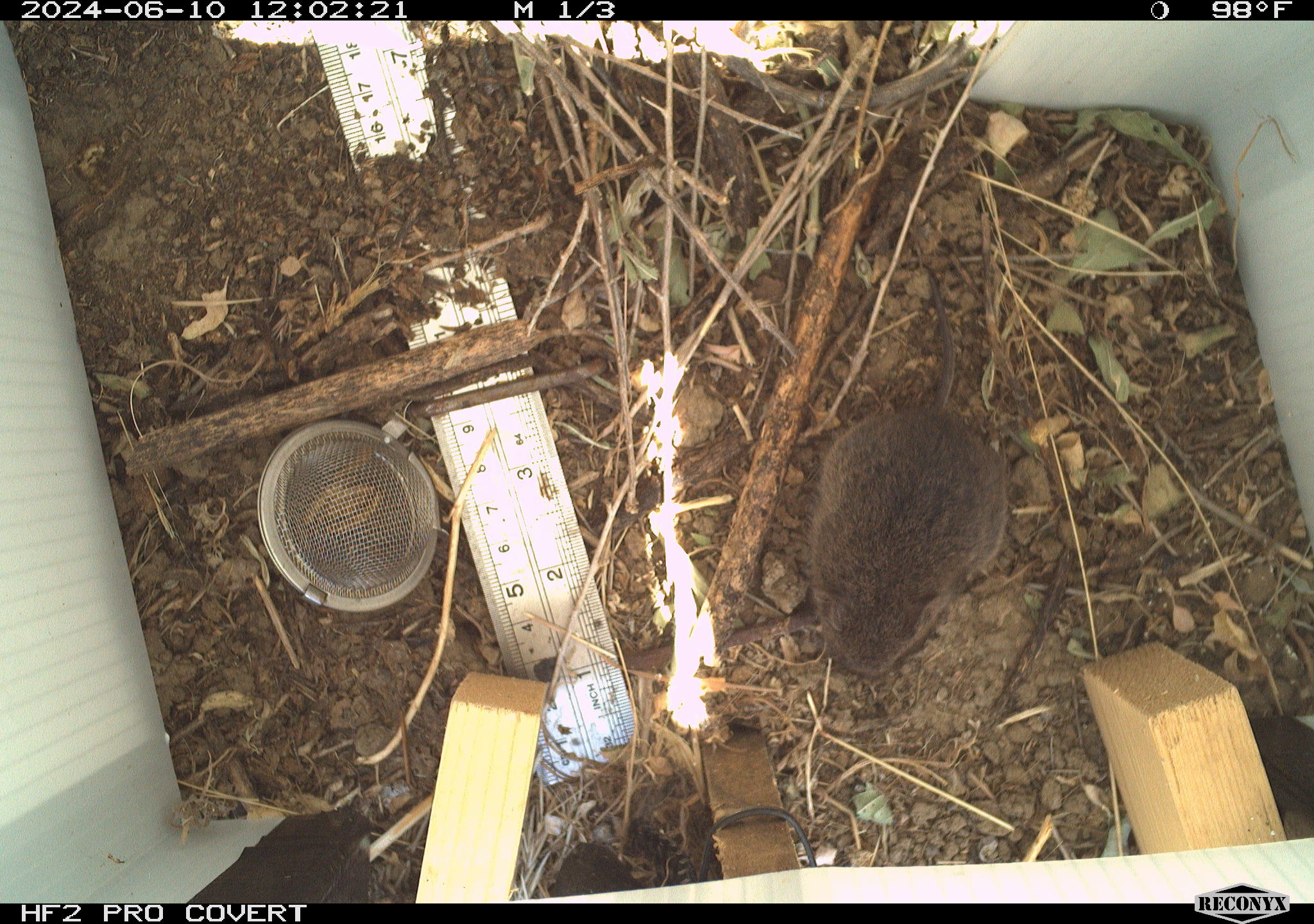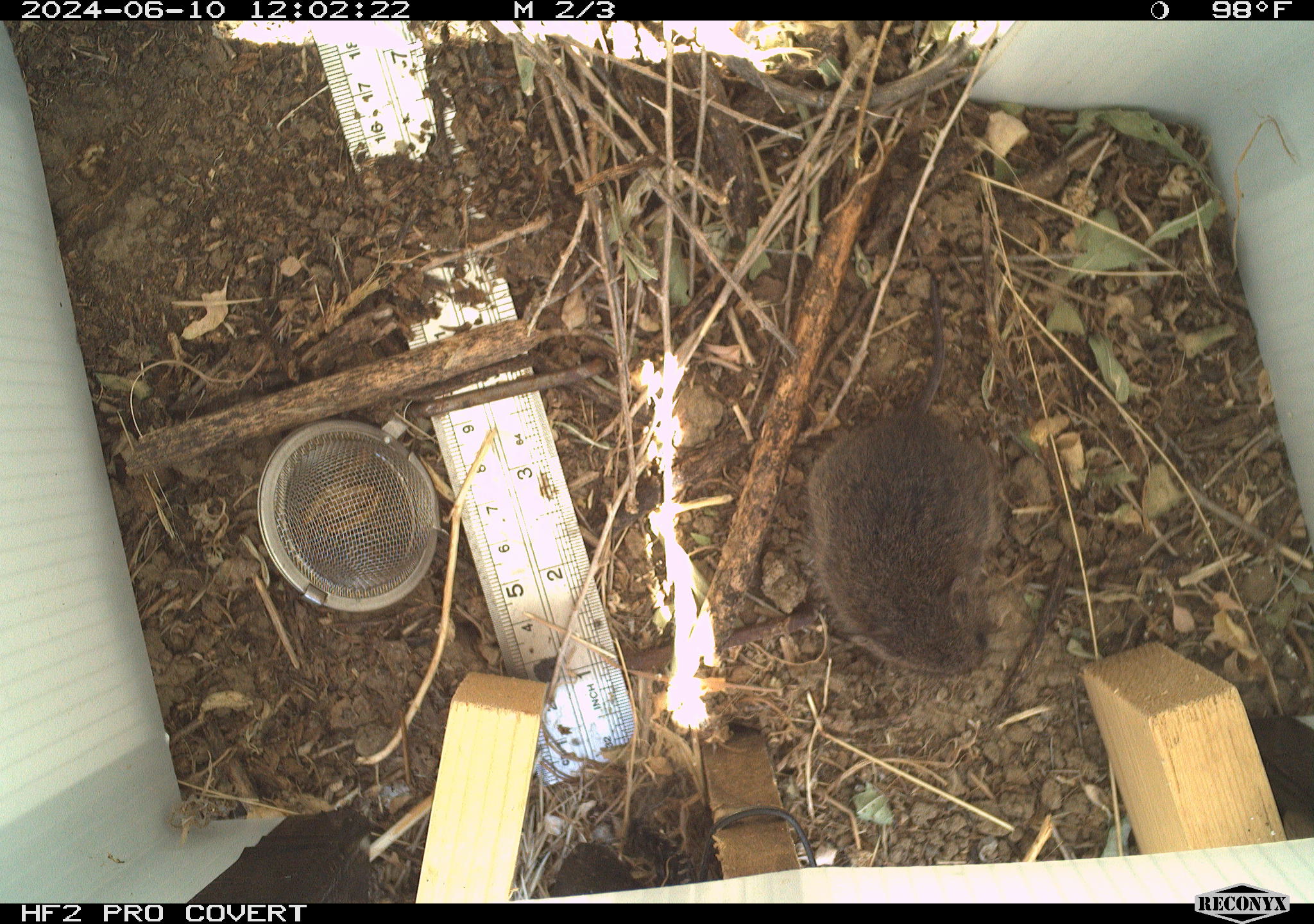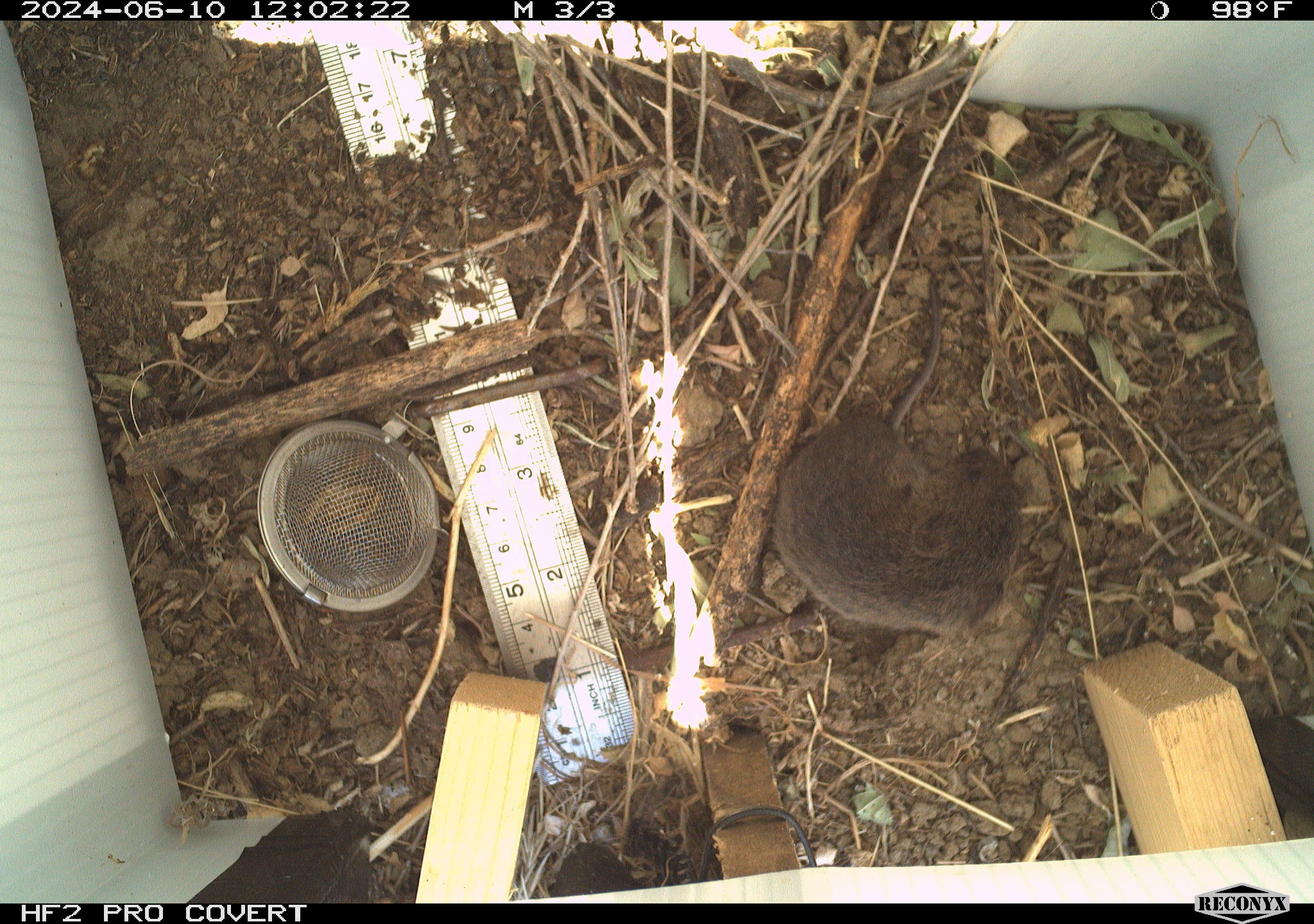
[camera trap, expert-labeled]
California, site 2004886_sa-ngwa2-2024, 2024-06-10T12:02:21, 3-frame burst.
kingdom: Animalia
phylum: Chordata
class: Mammalia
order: Rodentia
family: Cricetidae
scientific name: Arvicolinae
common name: voles, lemmings, and muskrats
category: arvicolinae subfamily